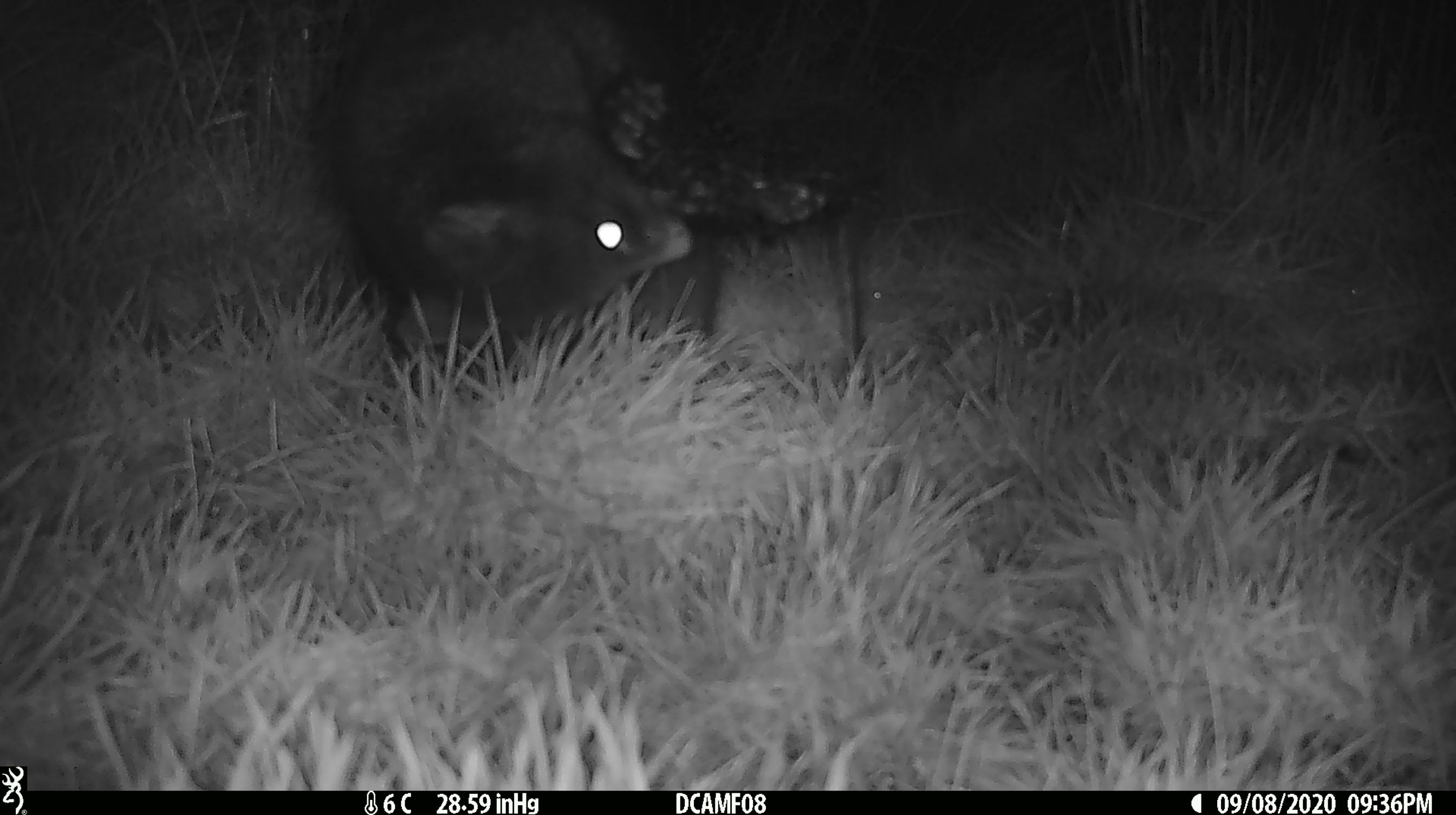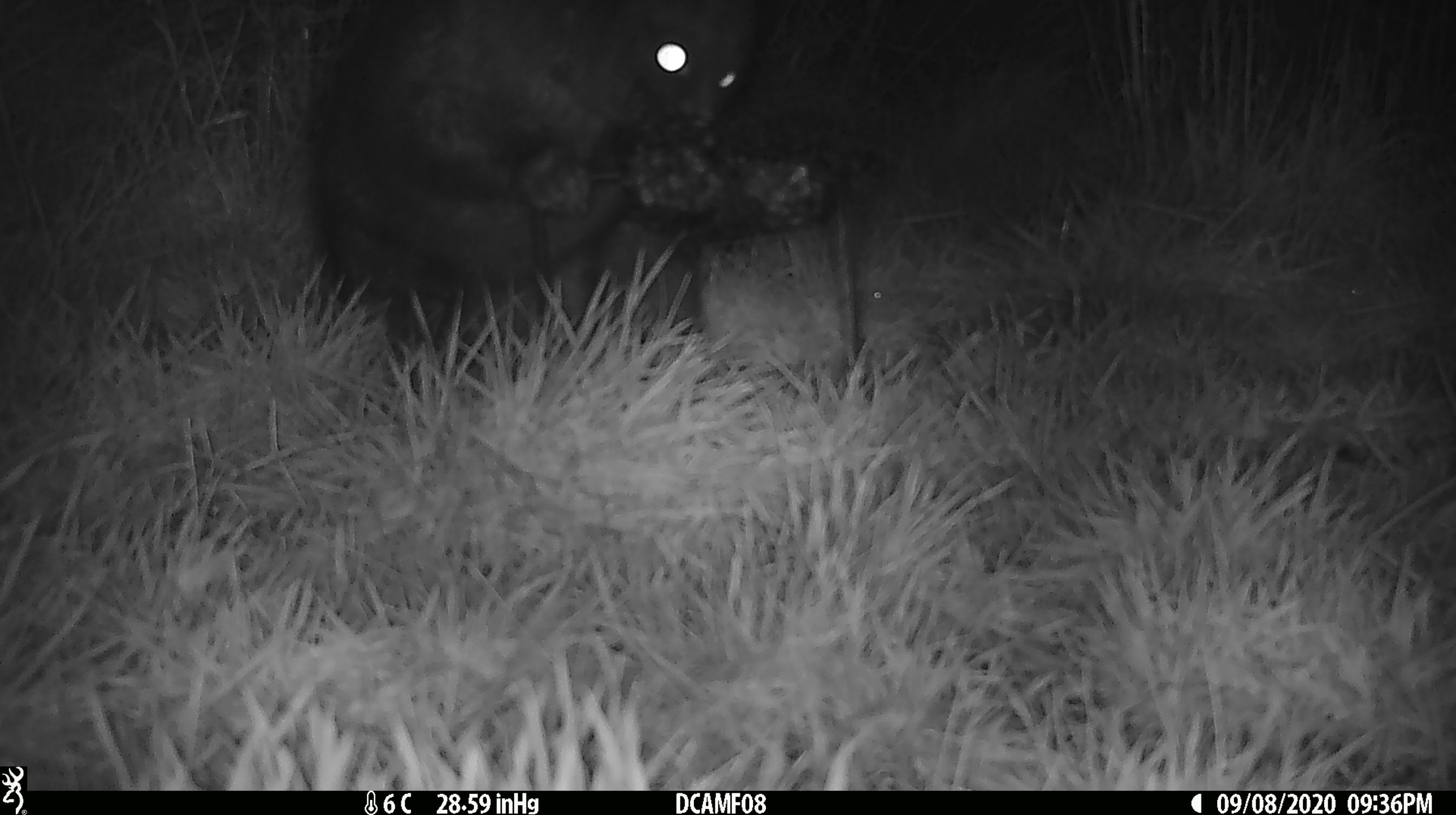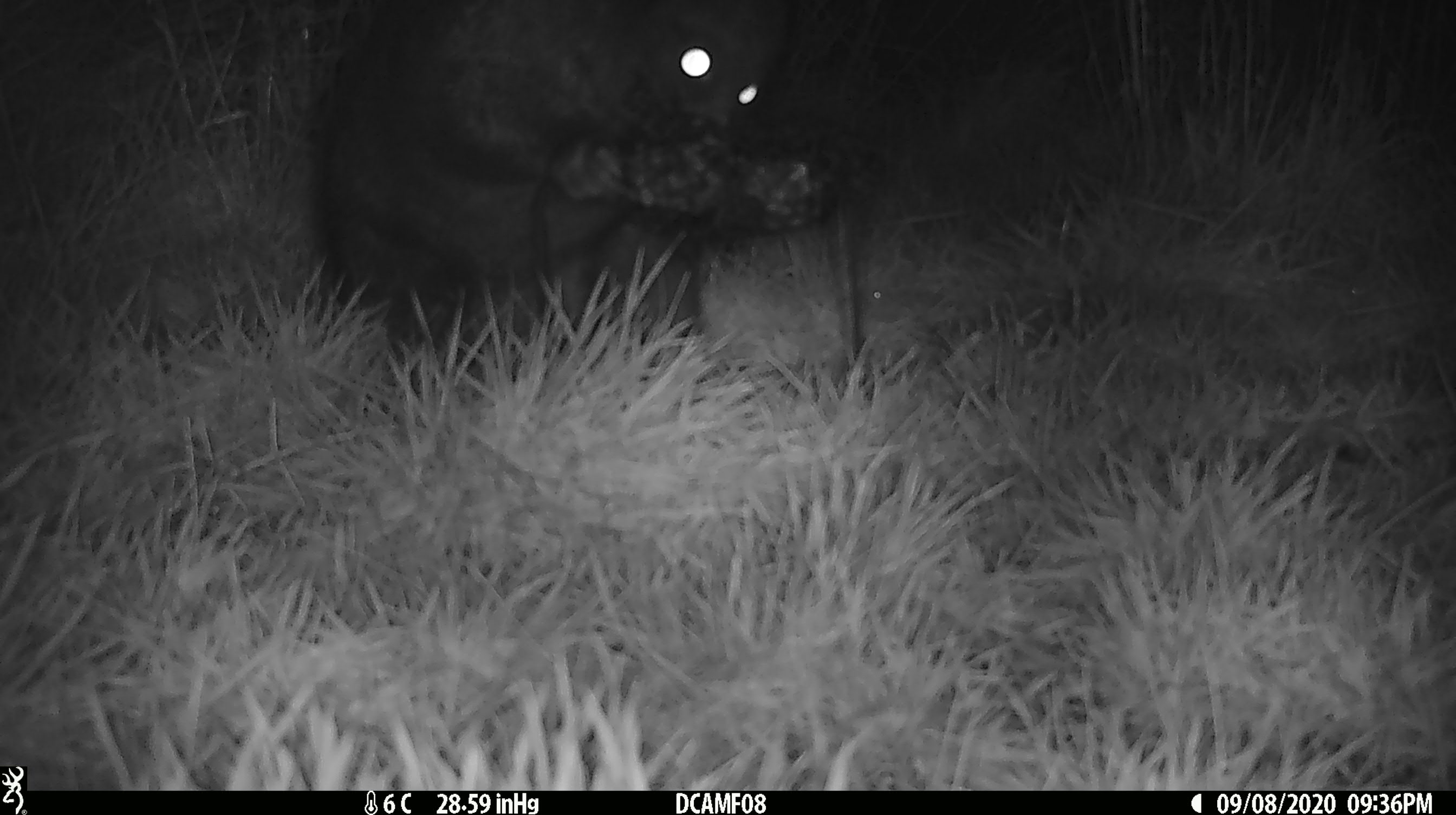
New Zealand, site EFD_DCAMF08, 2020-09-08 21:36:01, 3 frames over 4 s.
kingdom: Animalia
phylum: Chordata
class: Mammalia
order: Diprotodontia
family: Phalangeridae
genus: Trichosurus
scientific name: Trichosurus vulpecula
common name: common brushtail possum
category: possum